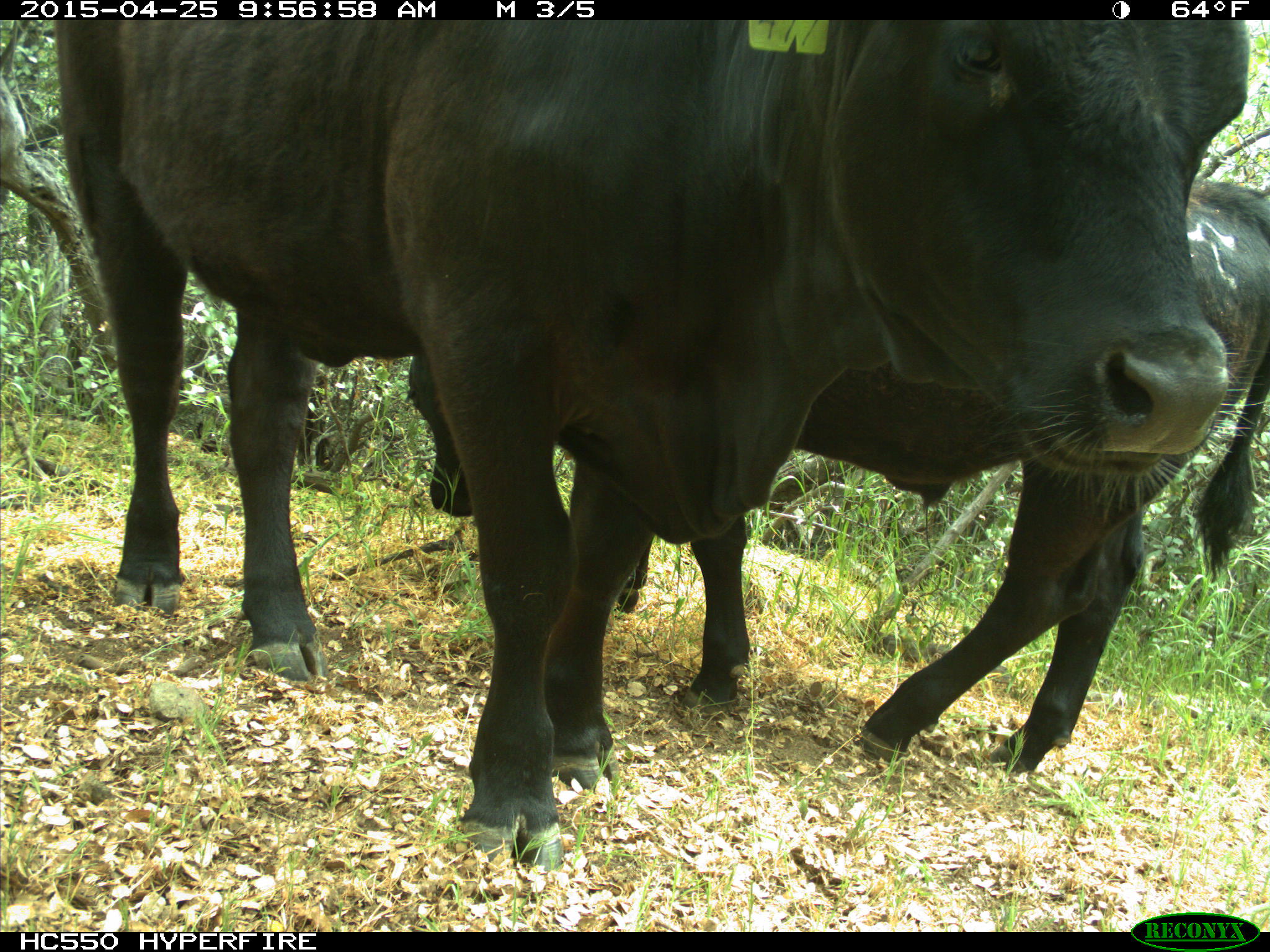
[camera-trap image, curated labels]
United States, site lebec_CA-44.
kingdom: Animalia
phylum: Chordata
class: Mammalia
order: Artiodactyla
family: Suidae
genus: Sus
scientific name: Sus scrofa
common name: wild boar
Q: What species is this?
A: Sus scrofa (wild boar).